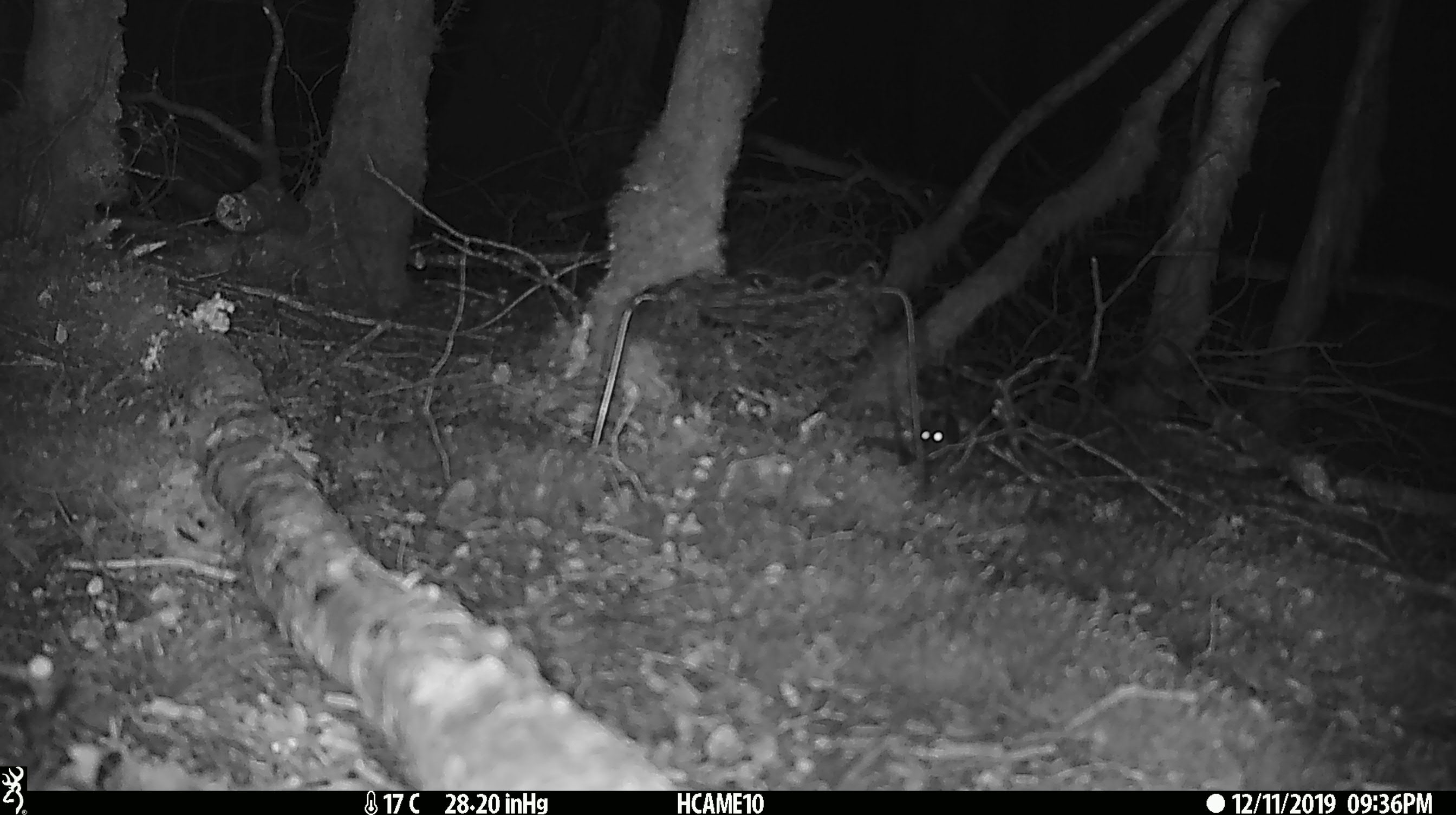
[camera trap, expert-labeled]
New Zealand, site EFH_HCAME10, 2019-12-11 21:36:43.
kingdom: Animalia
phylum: Chordata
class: Mammalia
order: Rodentia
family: Muridae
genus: Mus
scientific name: Mus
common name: mouse